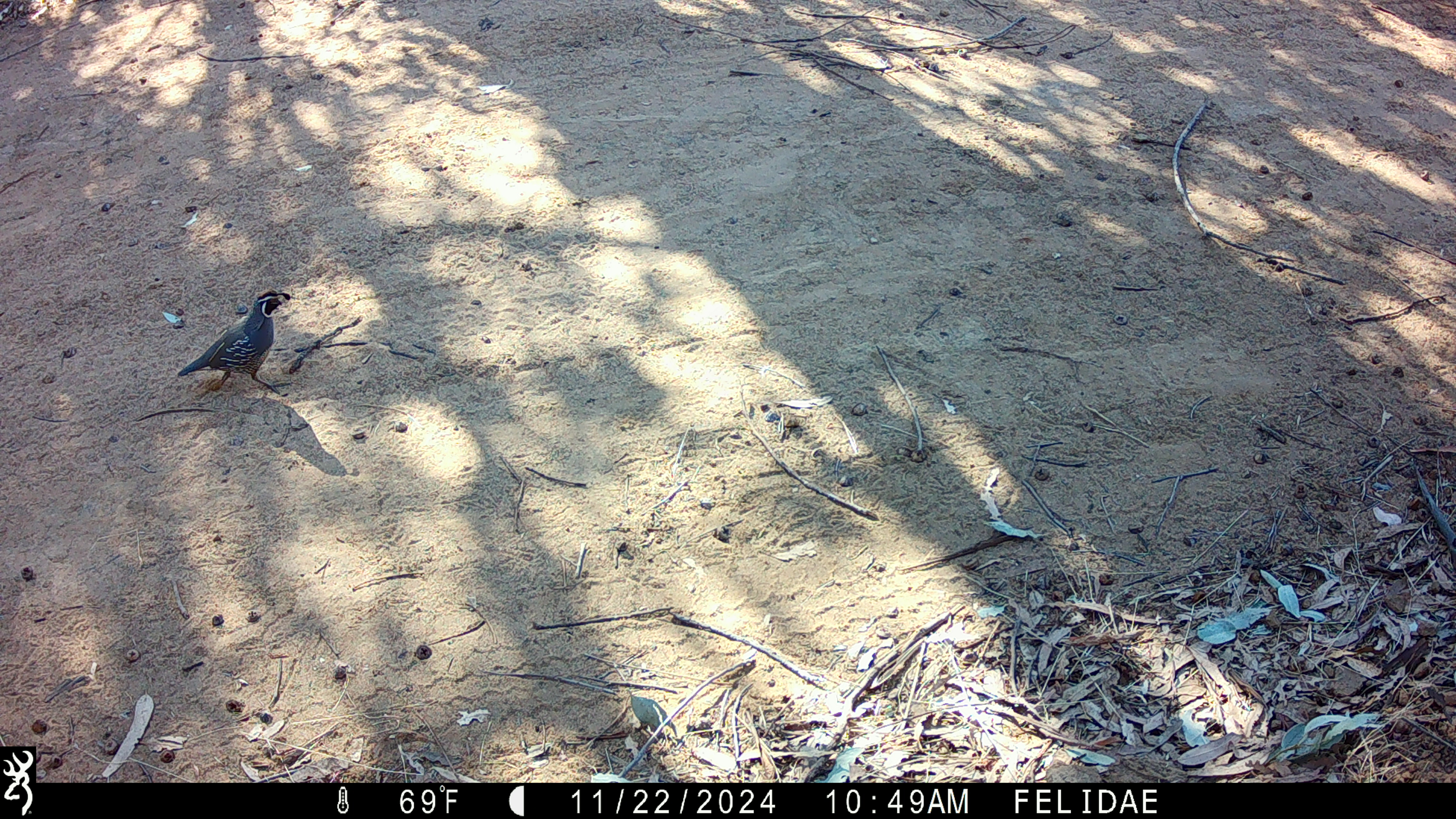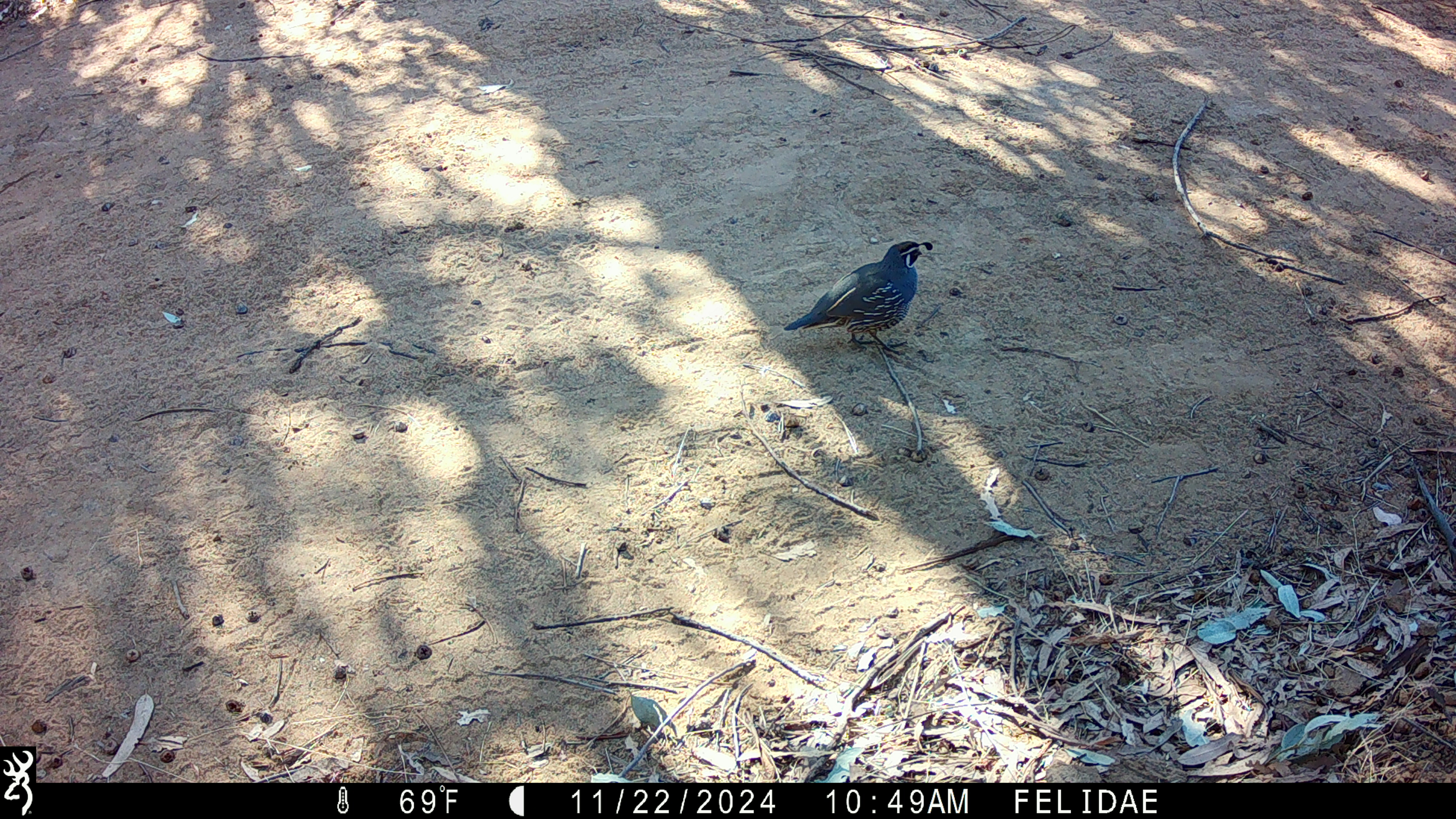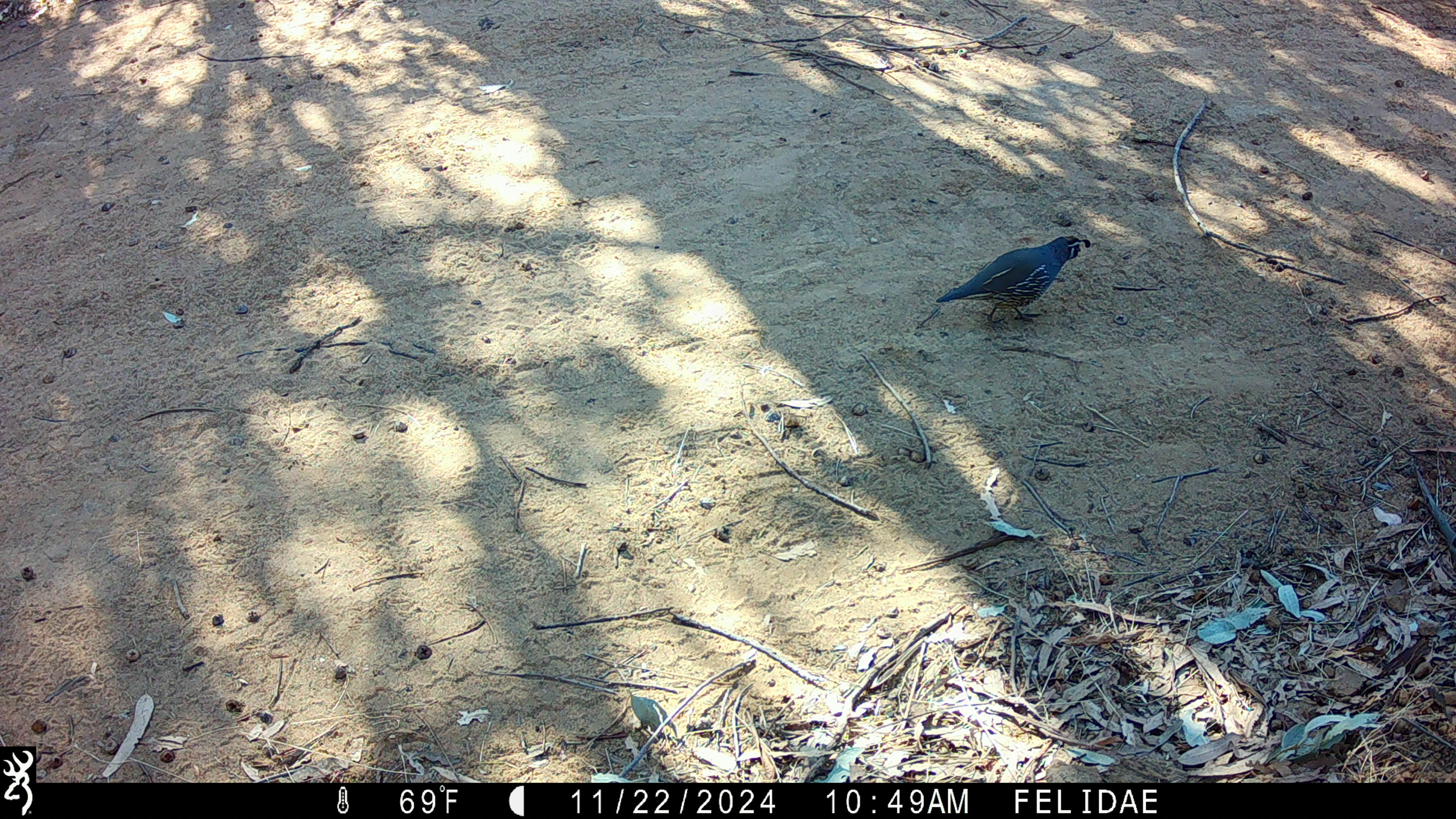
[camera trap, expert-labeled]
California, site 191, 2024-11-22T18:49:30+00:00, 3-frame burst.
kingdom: Animalia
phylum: Chordata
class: Aves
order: Galliformes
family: Odontophoridae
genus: Callipepla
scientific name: Callipepla californica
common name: california quail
California quail (Callipepla californica).